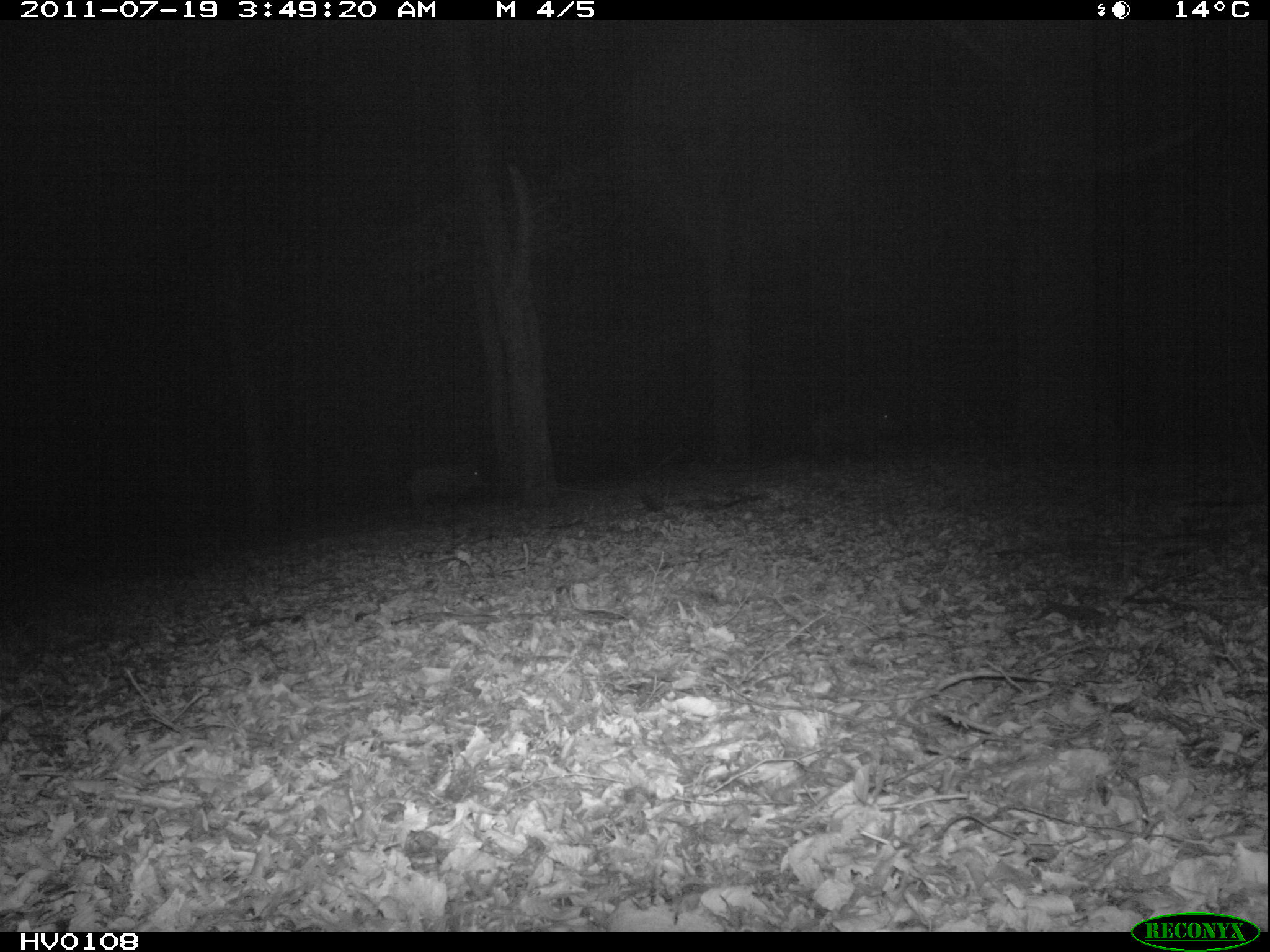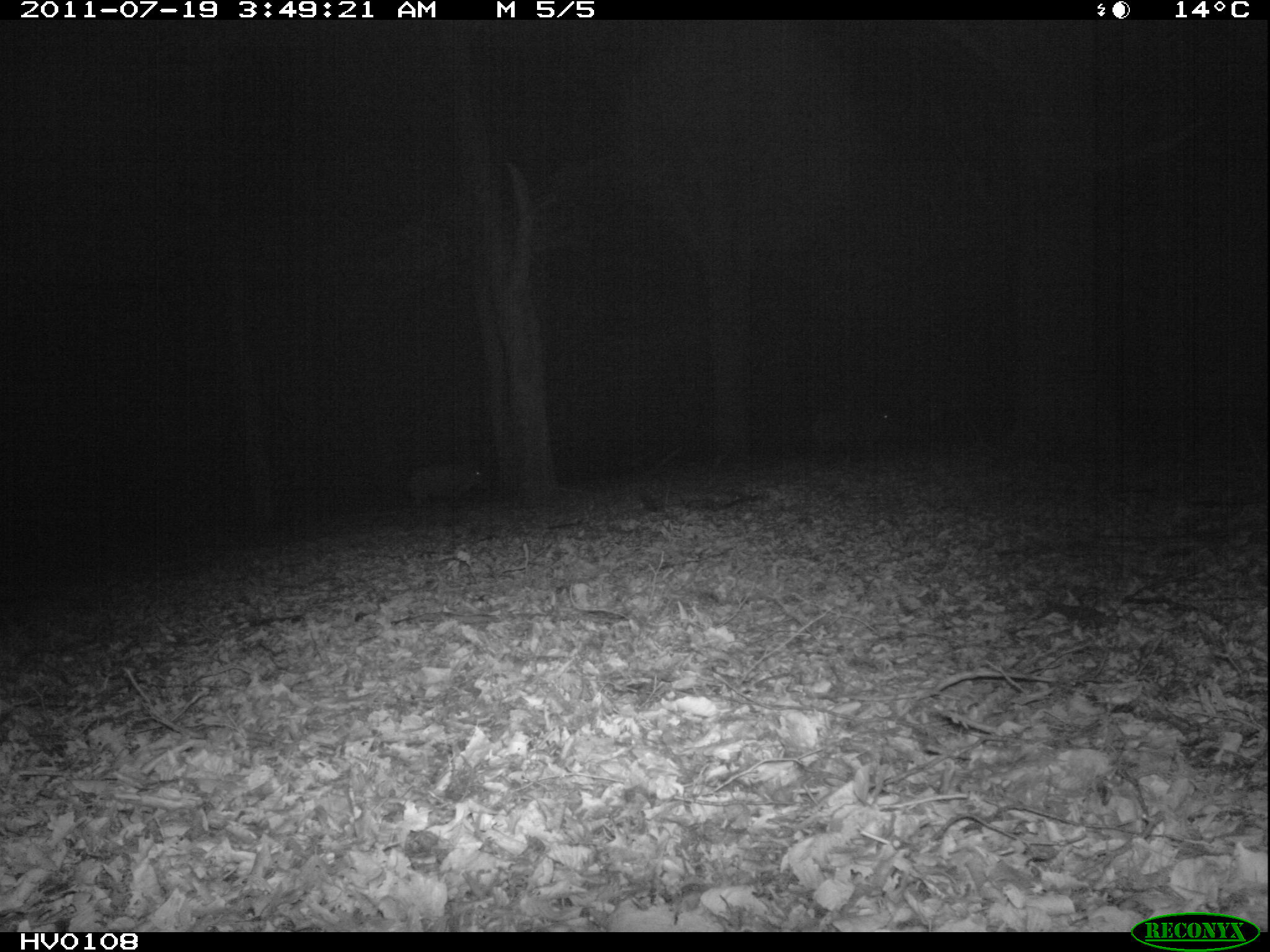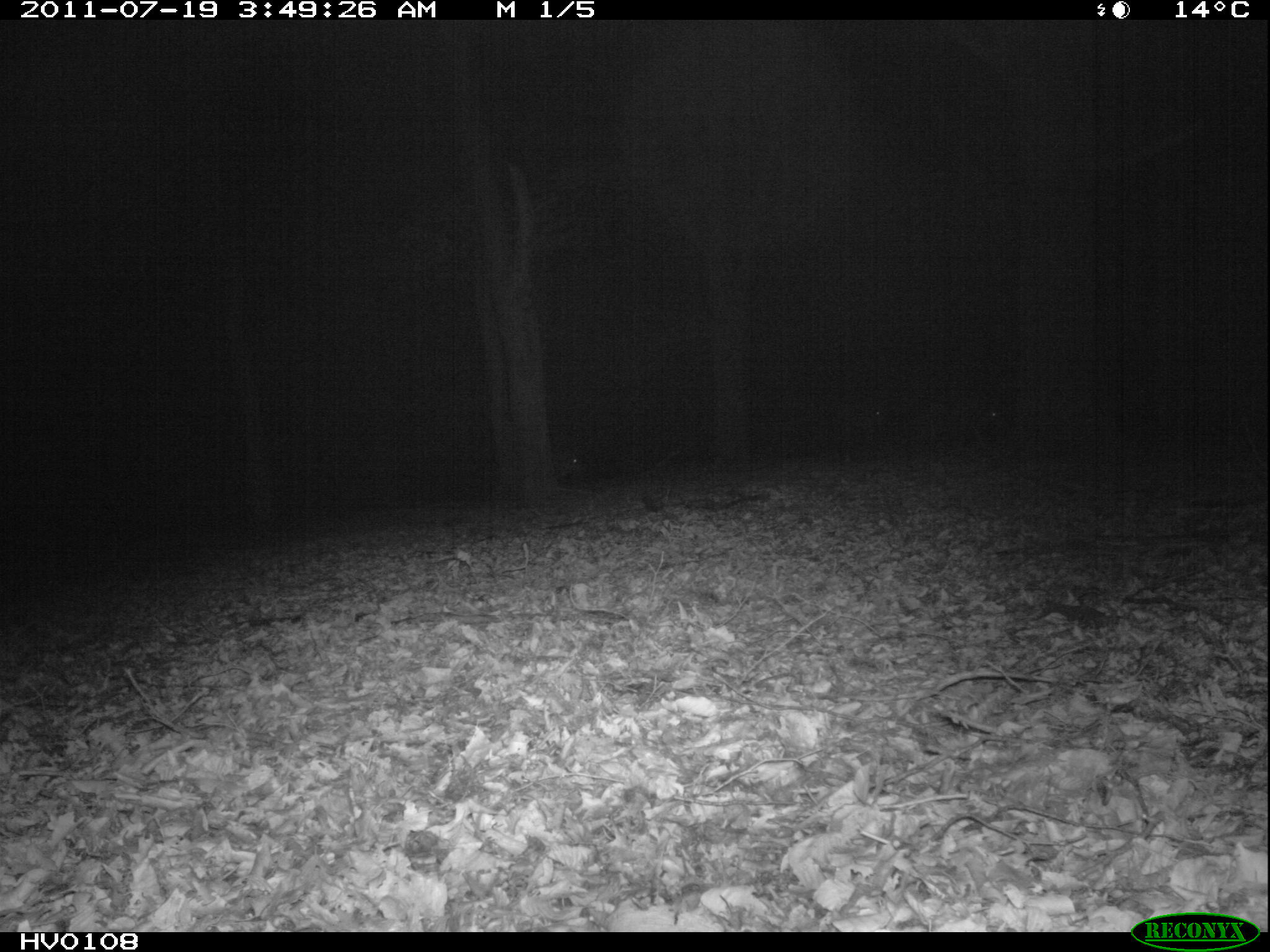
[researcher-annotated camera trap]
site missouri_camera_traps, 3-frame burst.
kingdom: Animalia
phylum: Chordata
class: Mammalia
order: Artiodactyla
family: Suidae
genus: Sus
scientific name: Sus scrofa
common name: wild boar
Wild boar (Sus scrofa). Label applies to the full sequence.